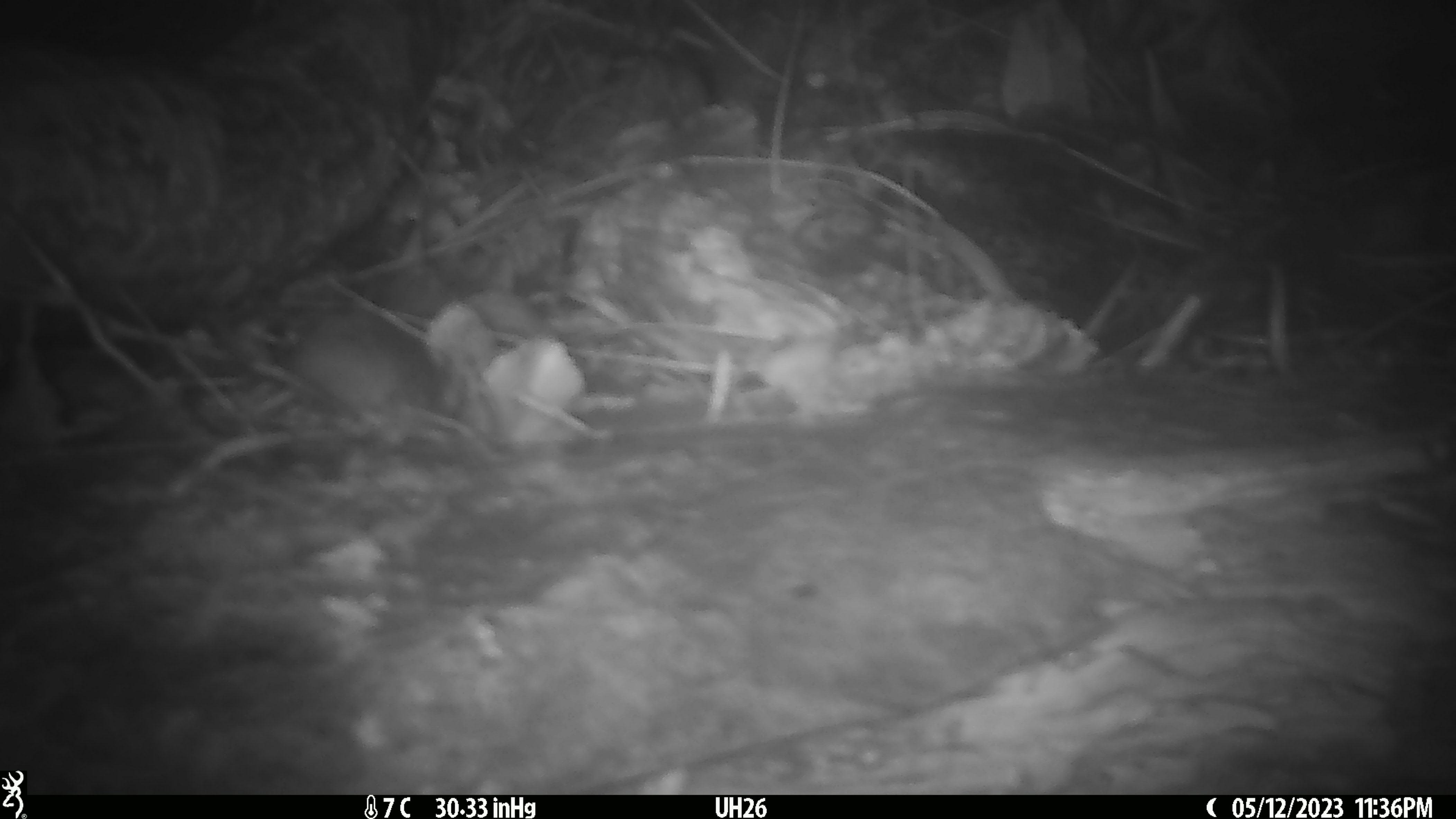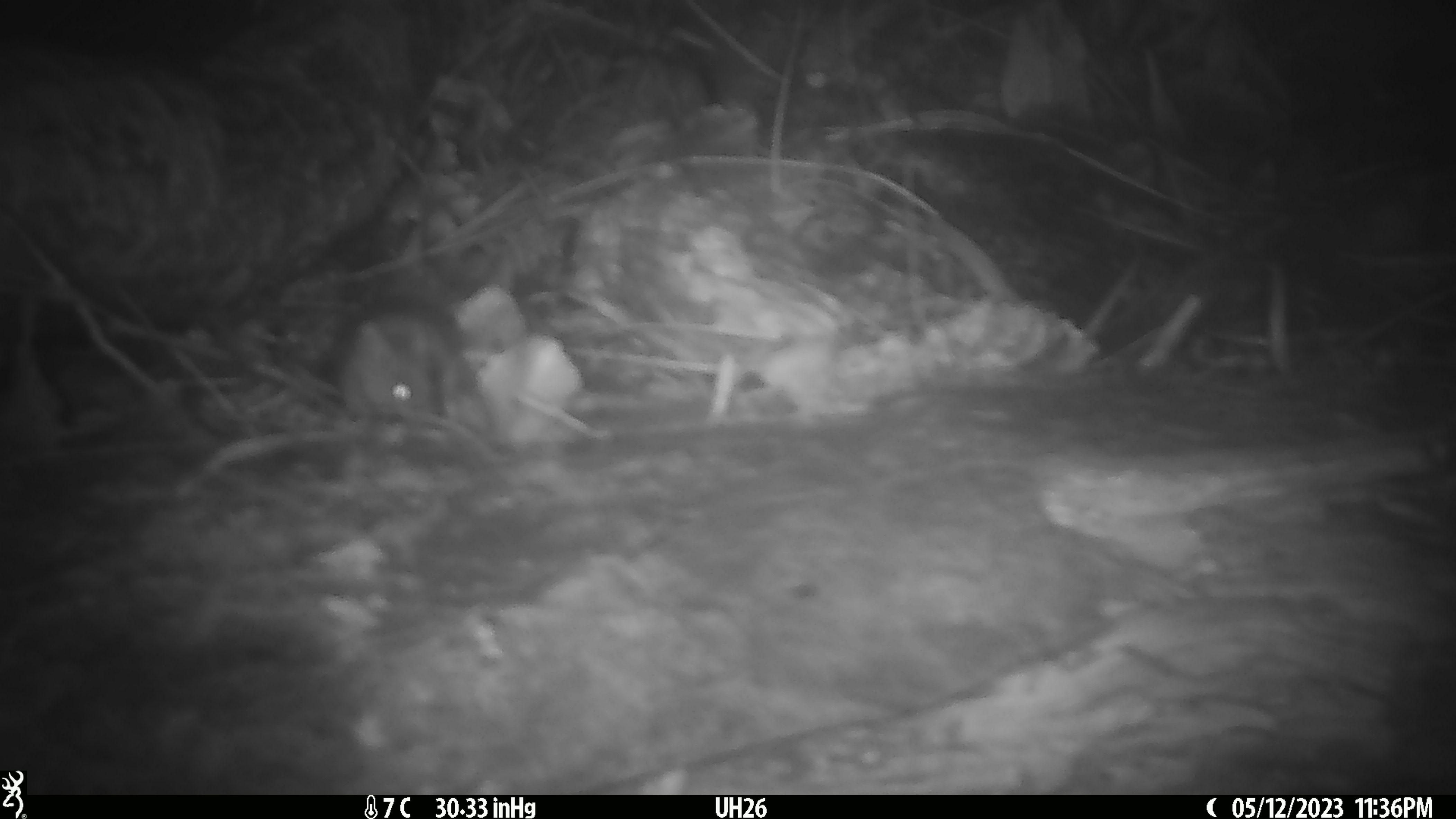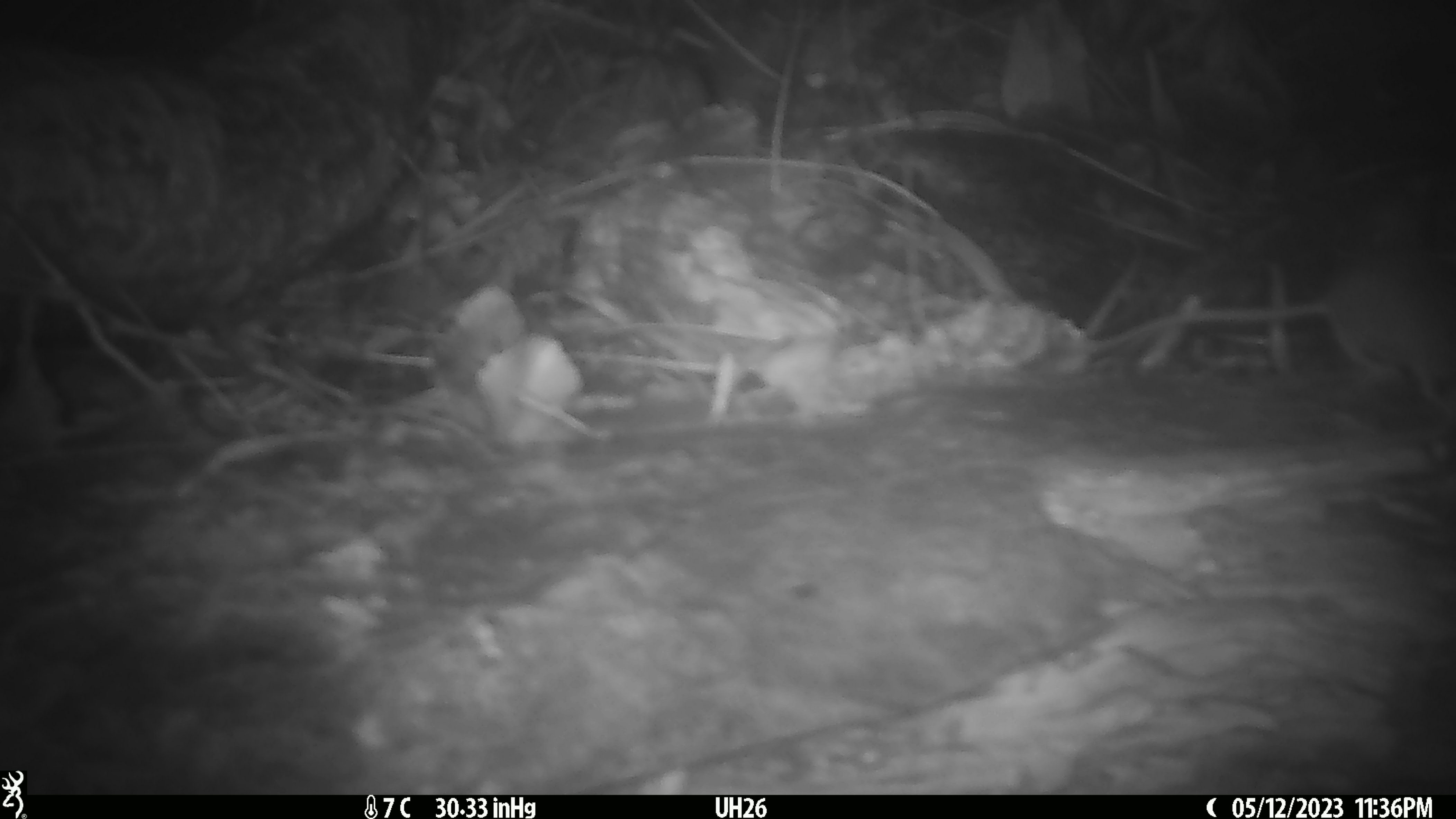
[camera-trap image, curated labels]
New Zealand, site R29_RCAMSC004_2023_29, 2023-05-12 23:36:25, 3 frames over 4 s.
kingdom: Animalia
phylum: Chordata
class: Mammalia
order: Rodentia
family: Muridae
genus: Mus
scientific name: Mus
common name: mouse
Mouse (Mus).